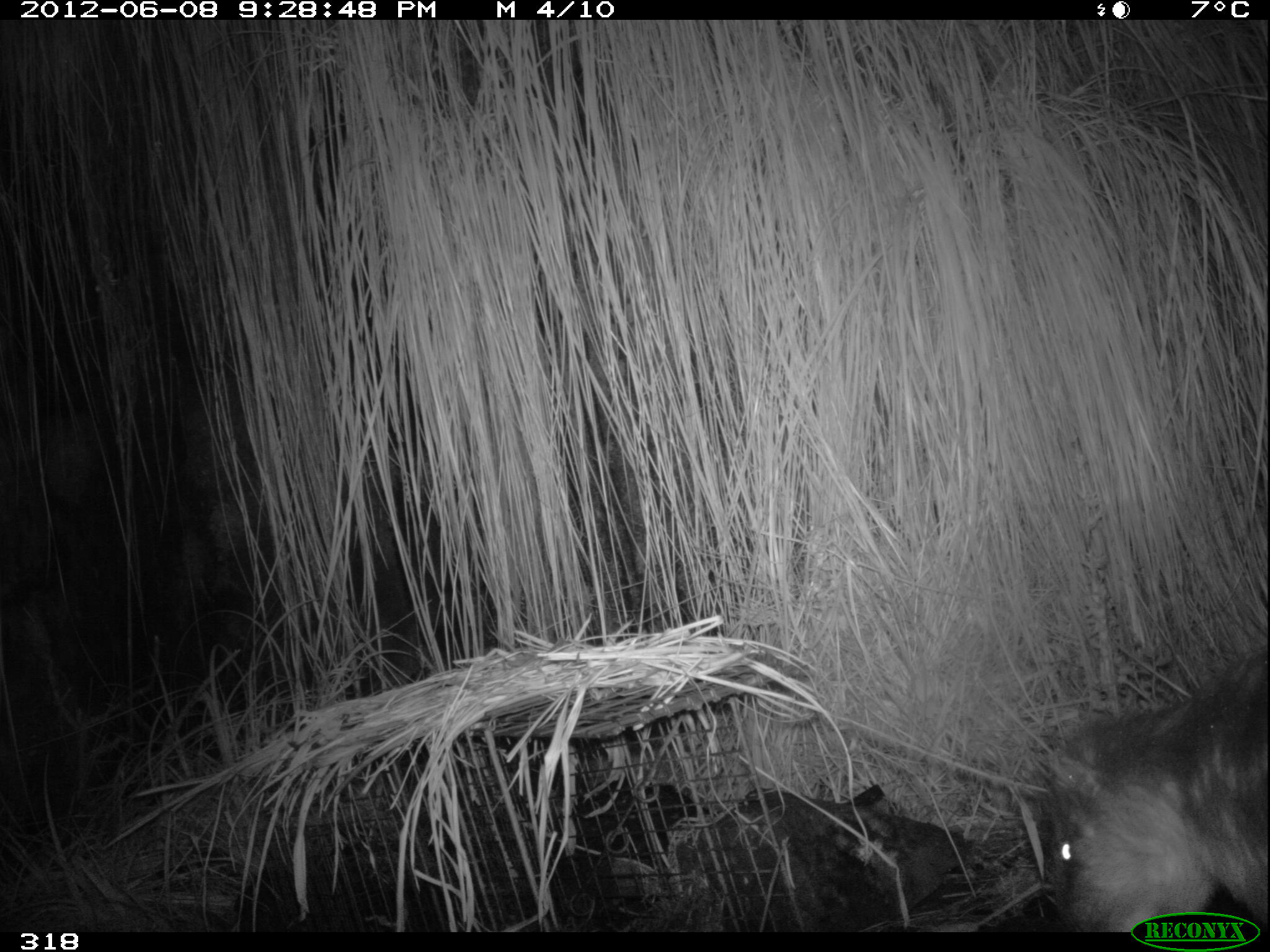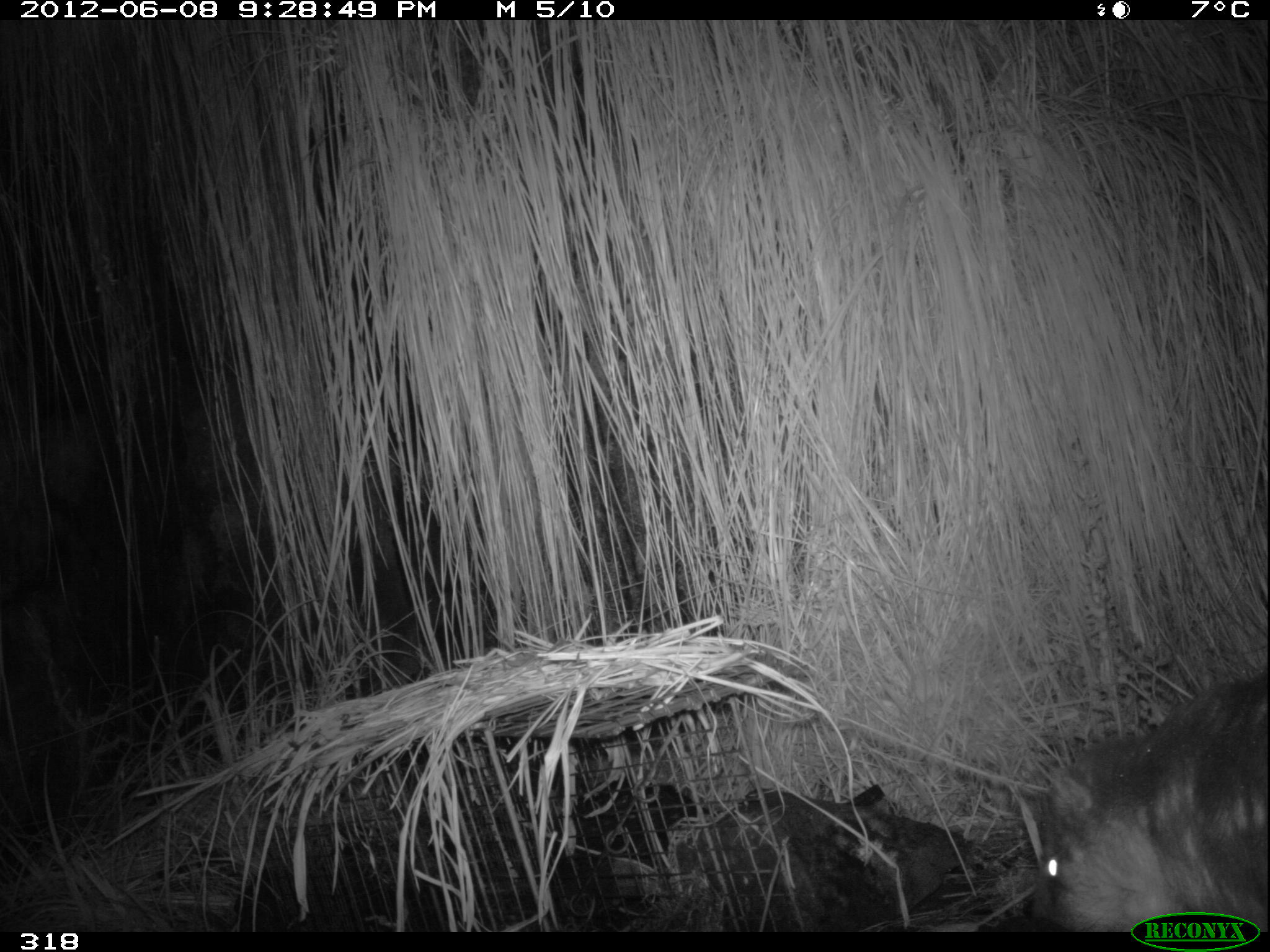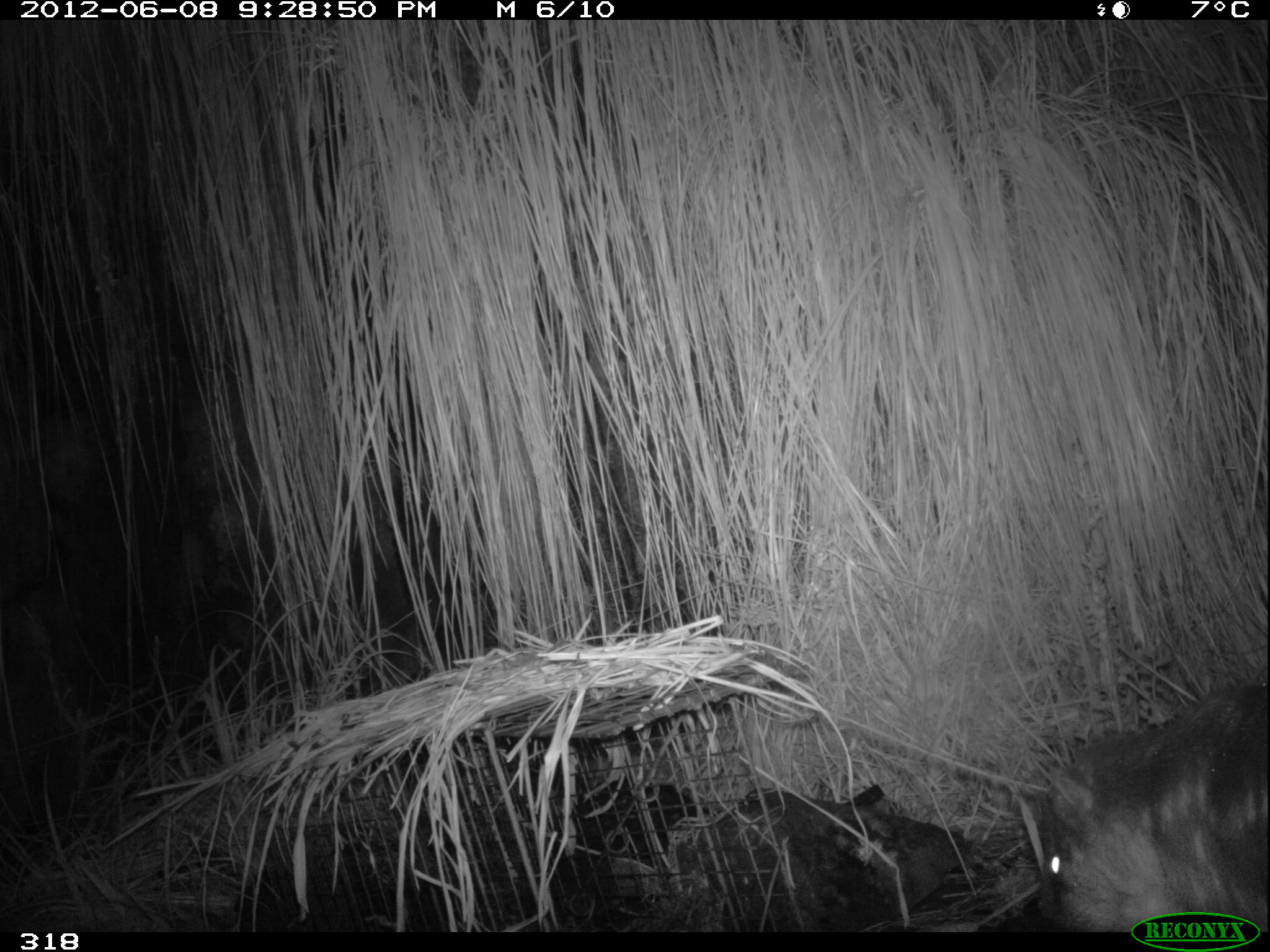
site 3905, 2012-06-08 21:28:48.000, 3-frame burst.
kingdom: Animalia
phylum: Chordata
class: Mammalia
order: Rodentia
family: Cuniculidae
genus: Cuniculus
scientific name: Cuniculus taczanowskii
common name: mountain paca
Cuniculus taczanowskii (mountain paca).